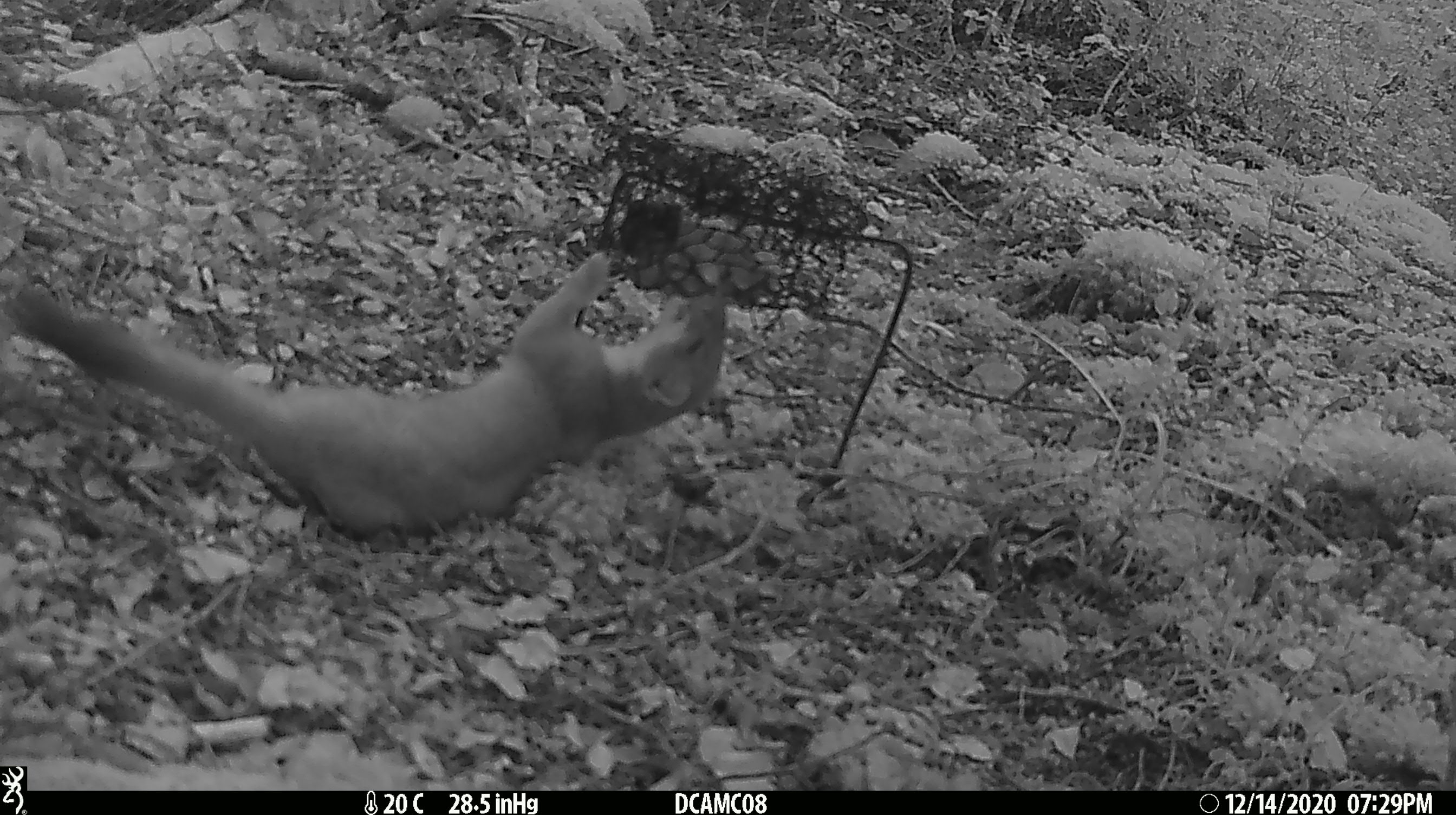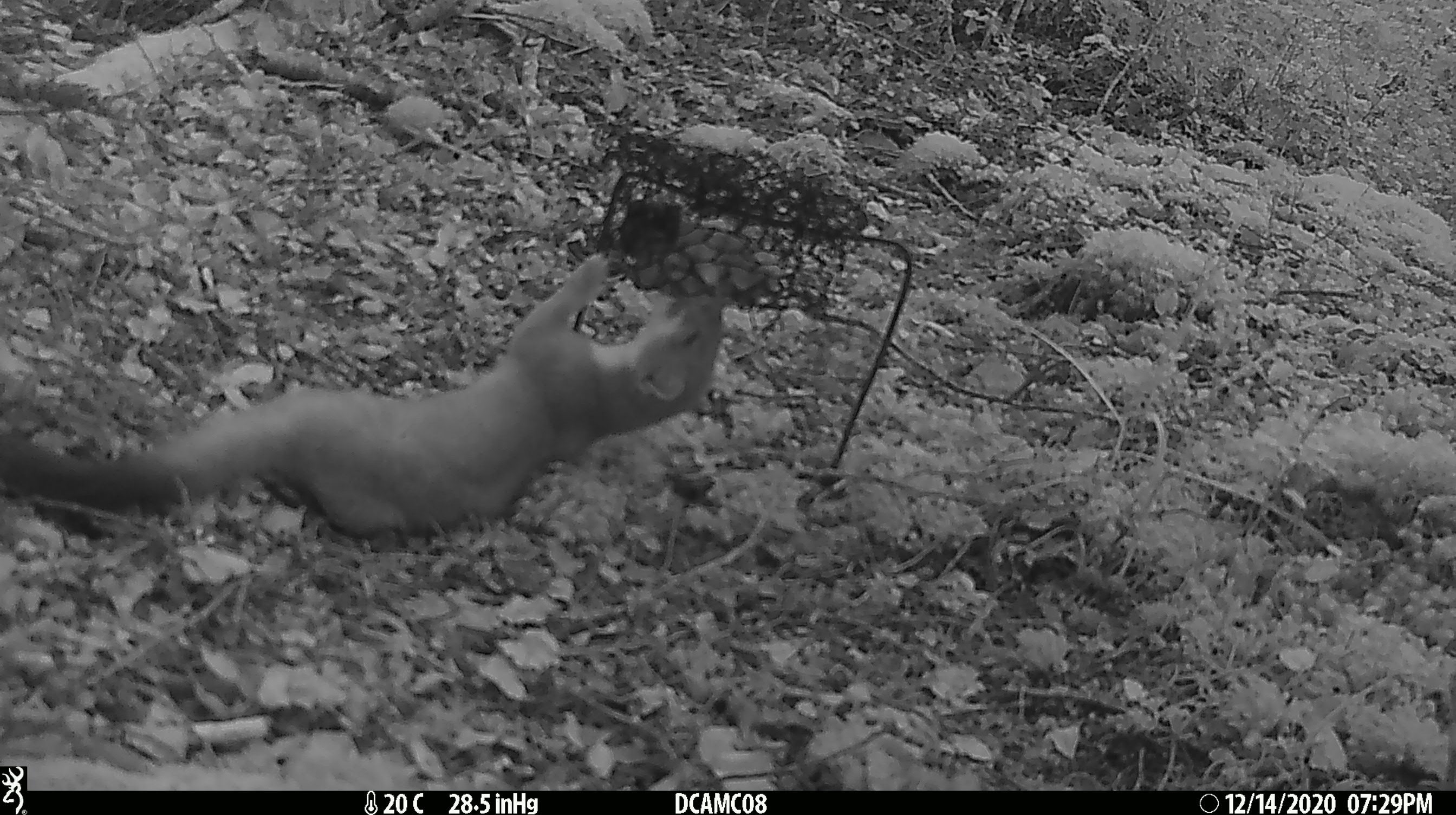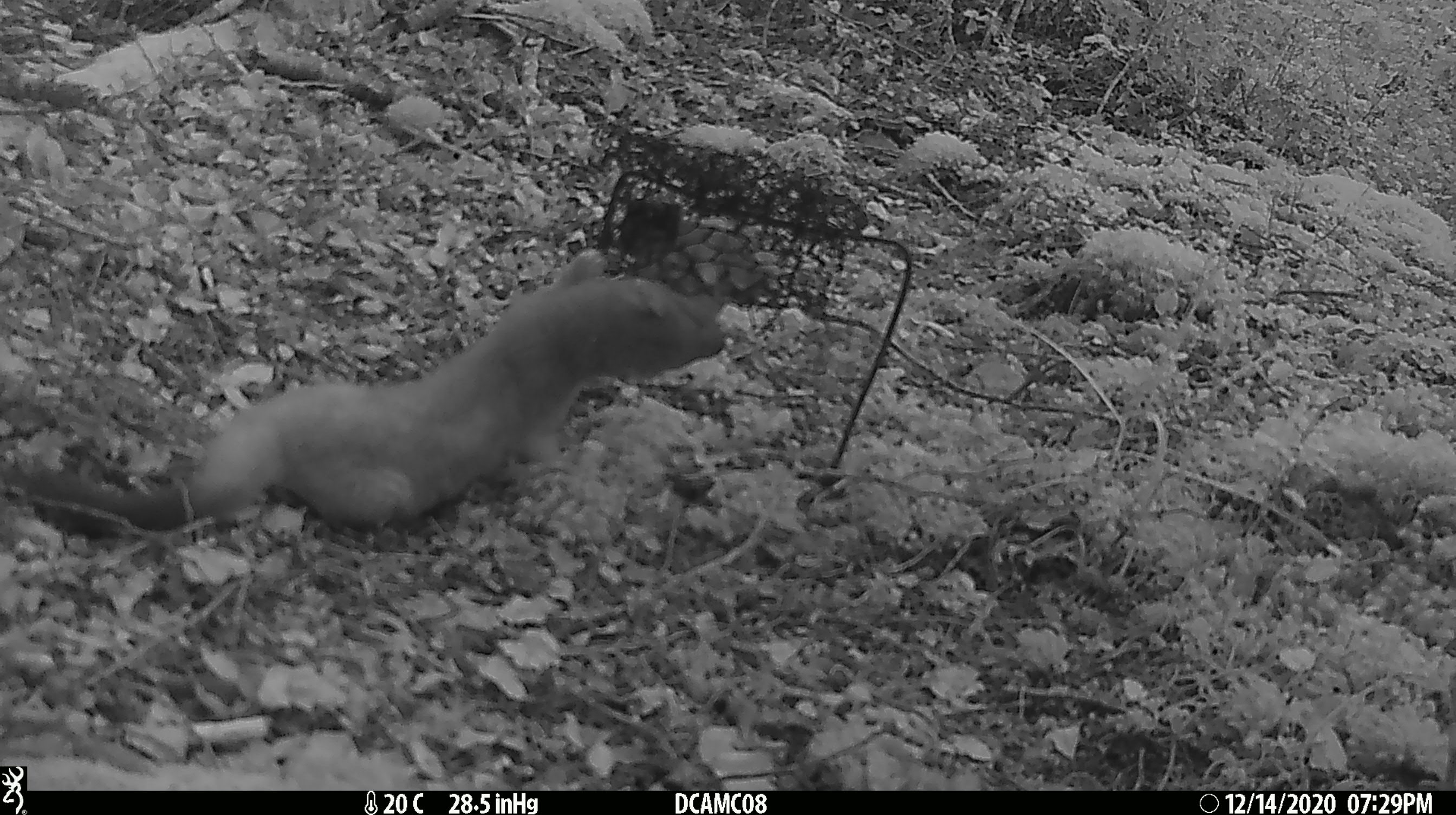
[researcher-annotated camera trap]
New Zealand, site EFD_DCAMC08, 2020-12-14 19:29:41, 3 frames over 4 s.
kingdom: Animalia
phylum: Chordata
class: Mammalia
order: Carnivora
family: Mustelidae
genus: Mustela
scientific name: Mustela erminea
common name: stoat